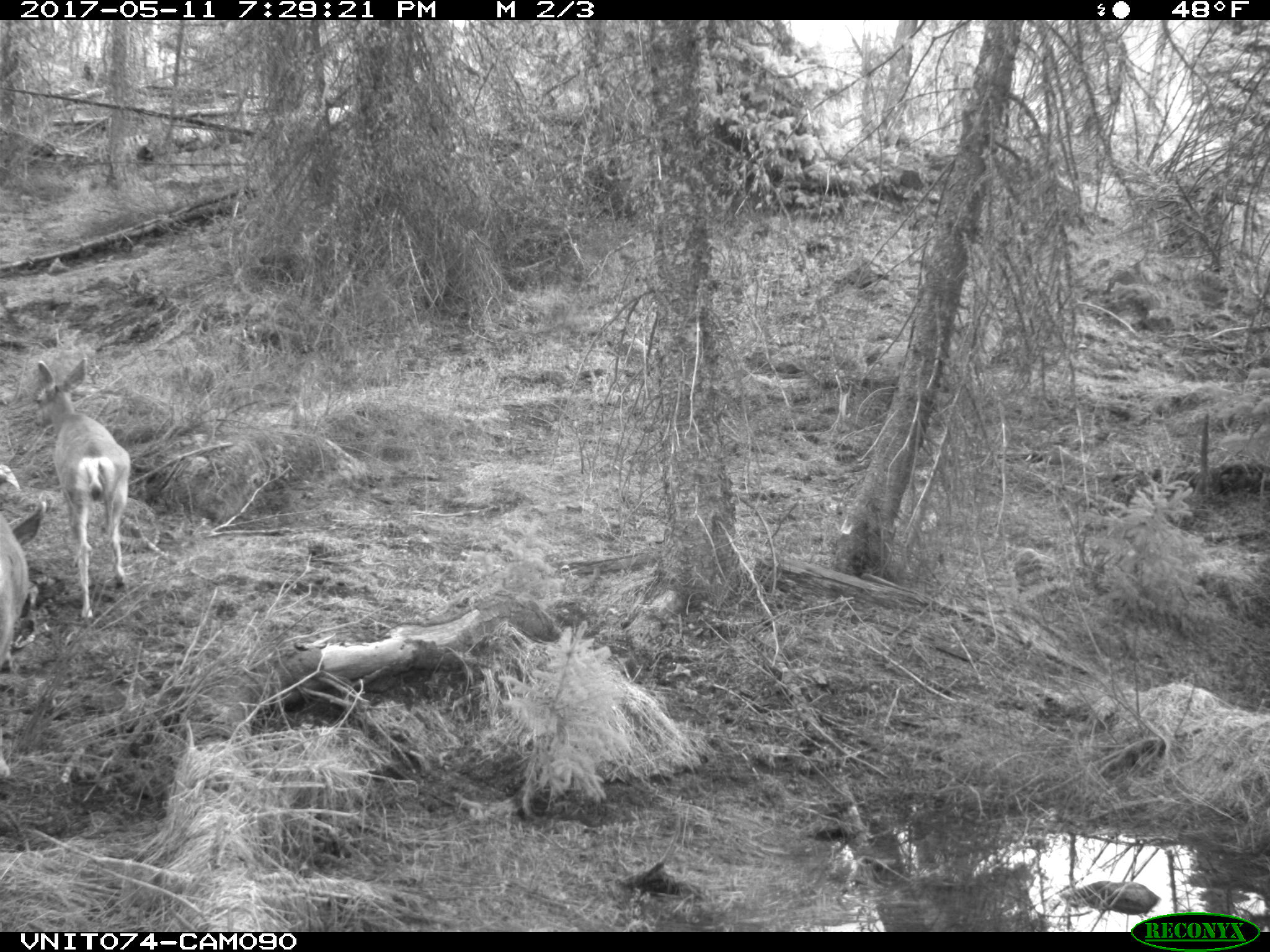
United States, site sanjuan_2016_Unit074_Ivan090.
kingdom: Animalia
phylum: Chordata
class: Mammalia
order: Artiodactyla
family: Cervidae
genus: Odocoileus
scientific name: Odocoileus hemionus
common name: mule deer